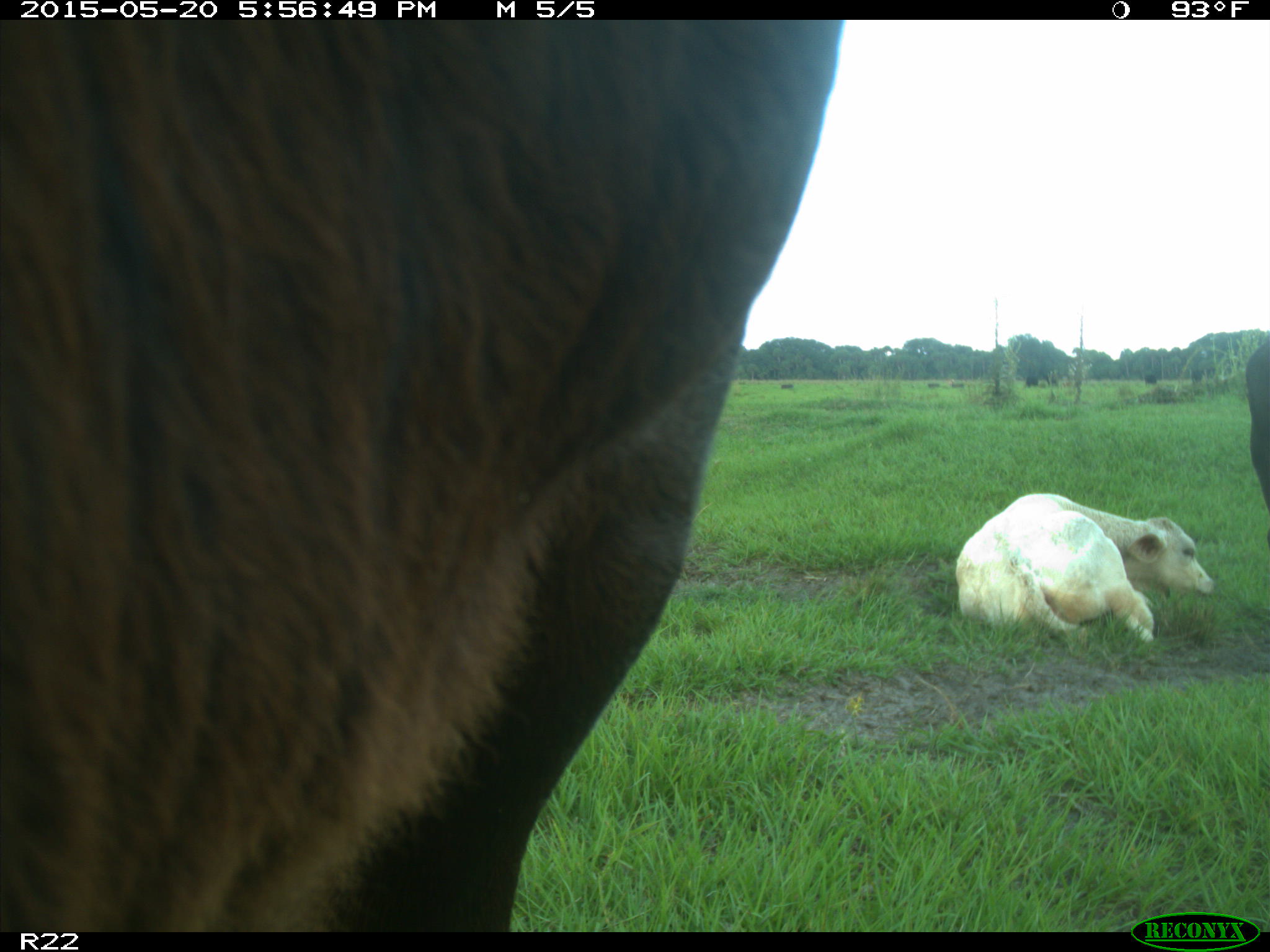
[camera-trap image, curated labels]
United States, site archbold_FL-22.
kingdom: Animalia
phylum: Chordata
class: Mammalia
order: Artiodactyla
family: Bovidae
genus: Bos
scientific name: Bos taurus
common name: domestic cow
Bos taurus (domestic cow).